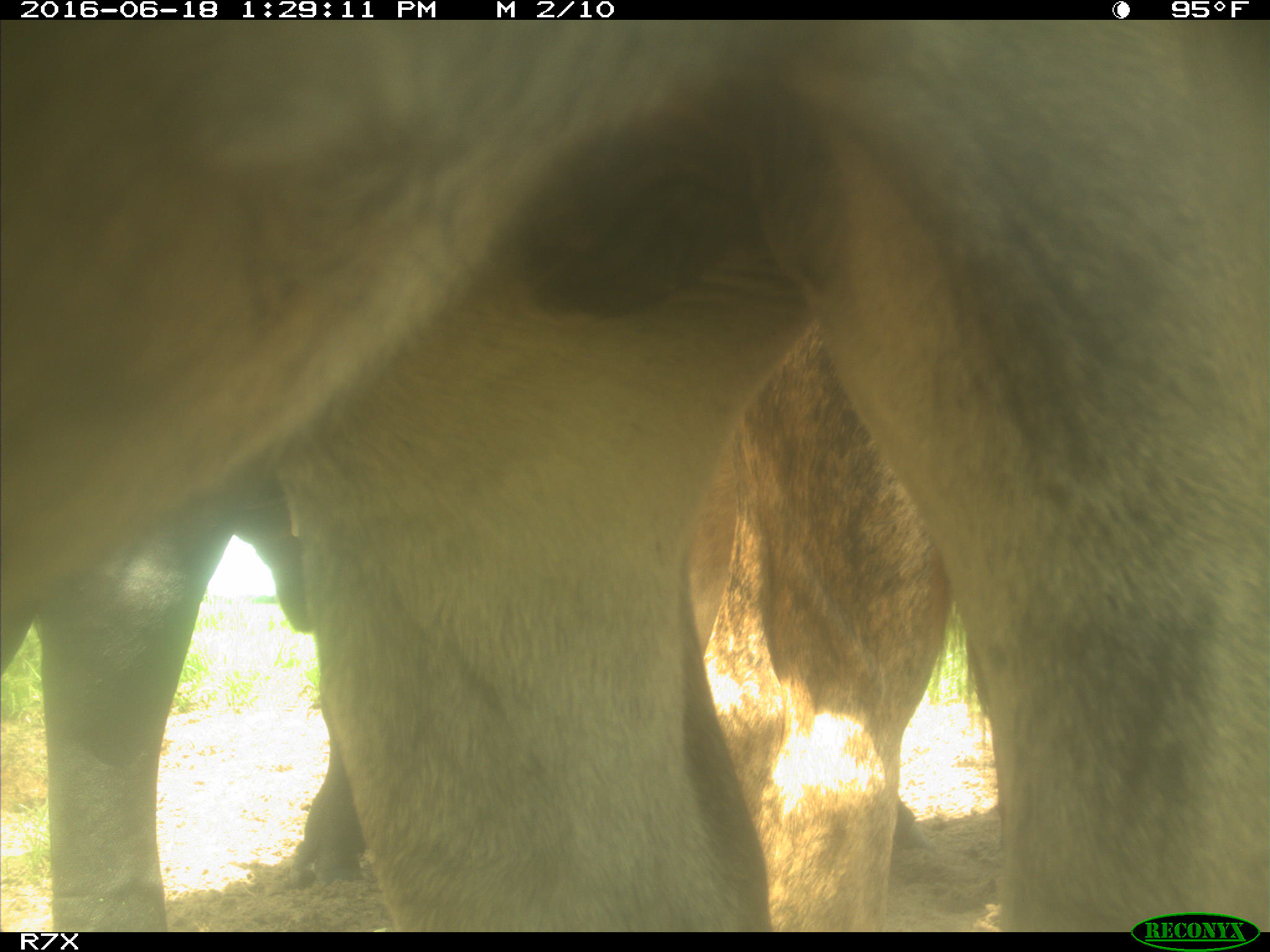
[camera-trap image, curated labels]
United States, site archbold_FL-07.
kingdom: Animalia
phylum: Chordata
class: Mammalia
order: Artiodactyla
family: Bovidae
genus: Bos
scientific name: Bos taurus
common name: domestic cow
Bos taurus (domestic cow).